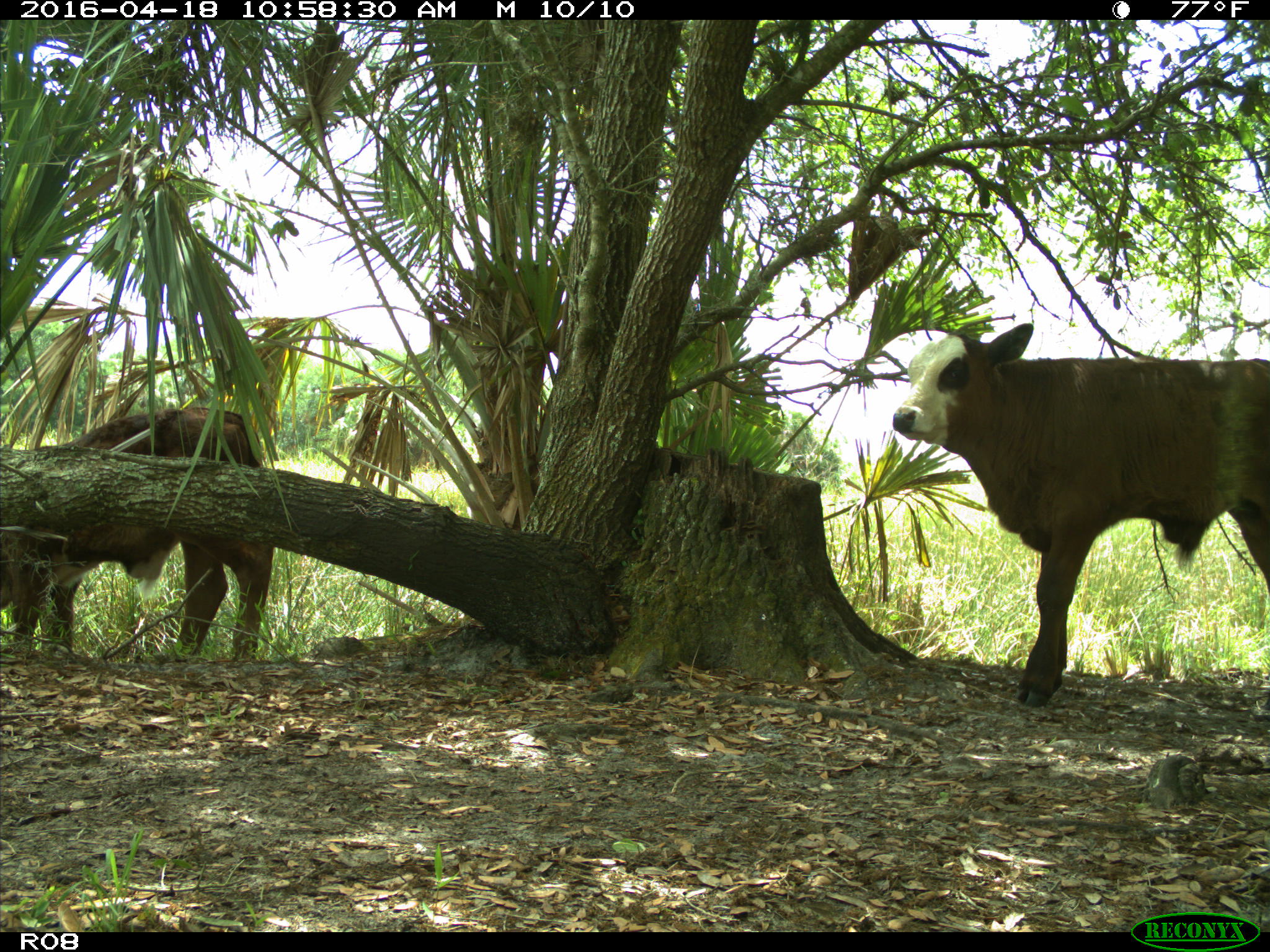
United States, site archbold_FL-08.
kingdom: Animalia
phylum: Chordata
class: Mammalia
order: Artiodactyla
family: Bovidae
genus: Bos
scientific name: Bos taurus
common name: domestic cow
Bos taurus (domestic cow).